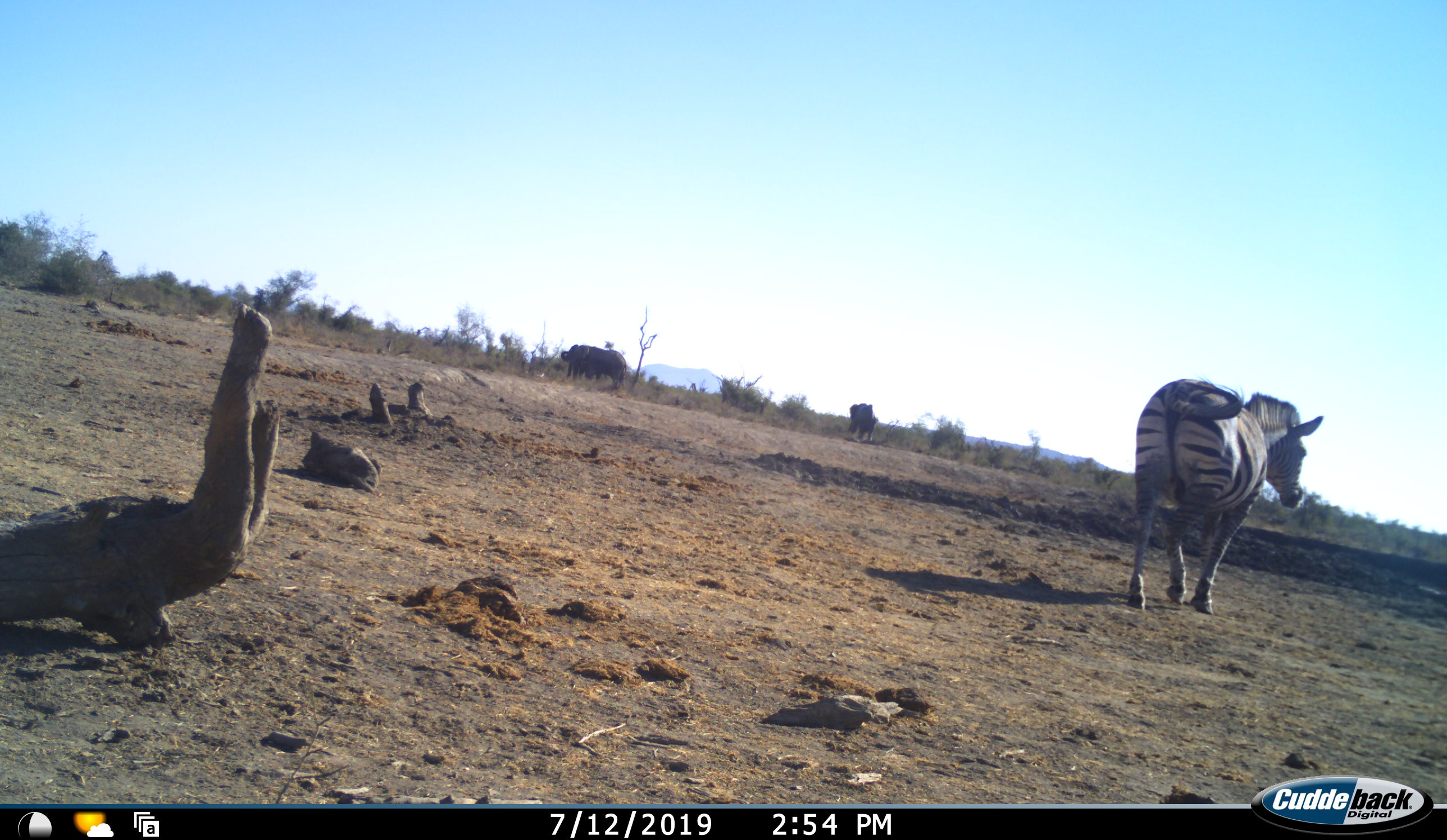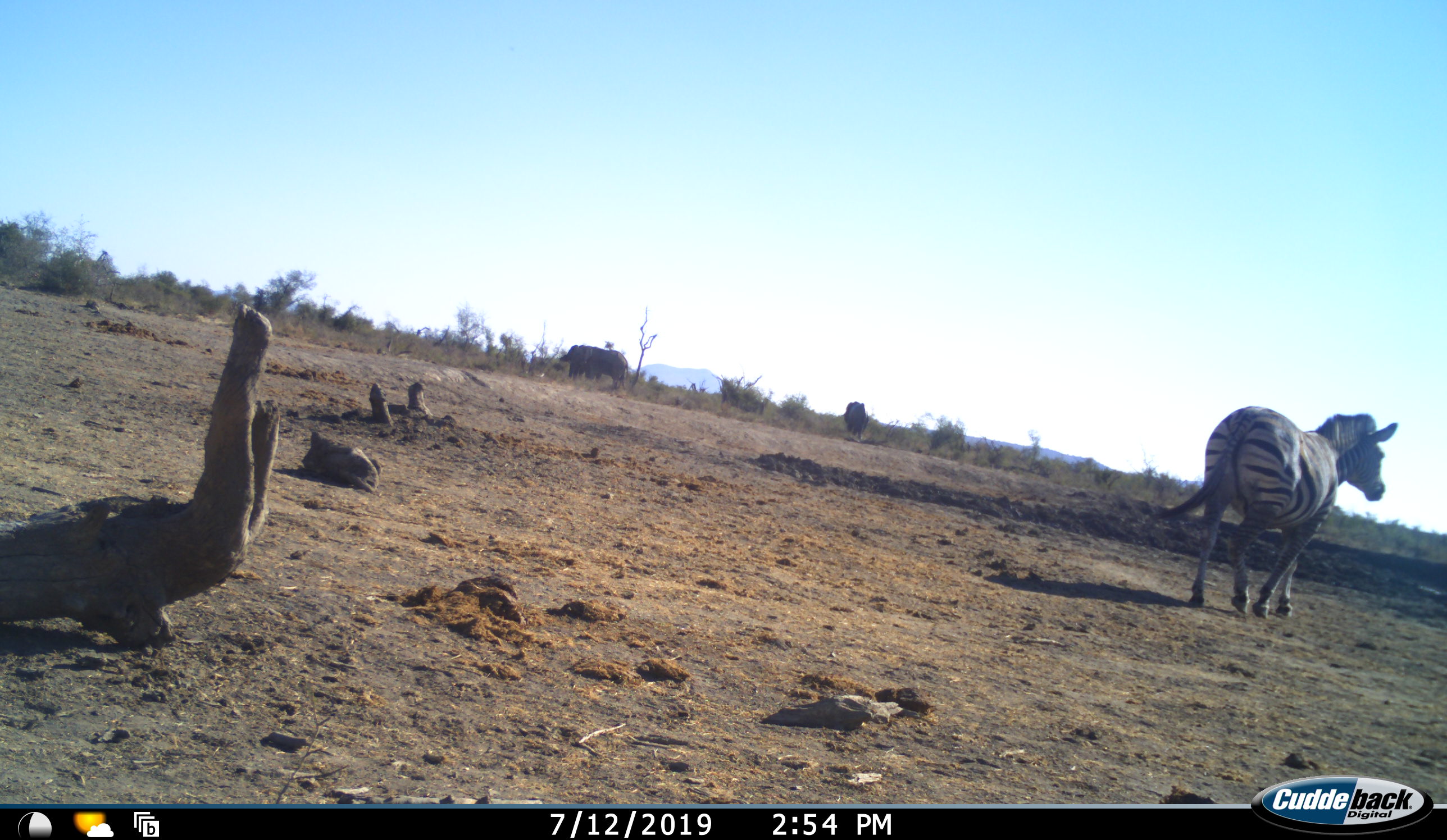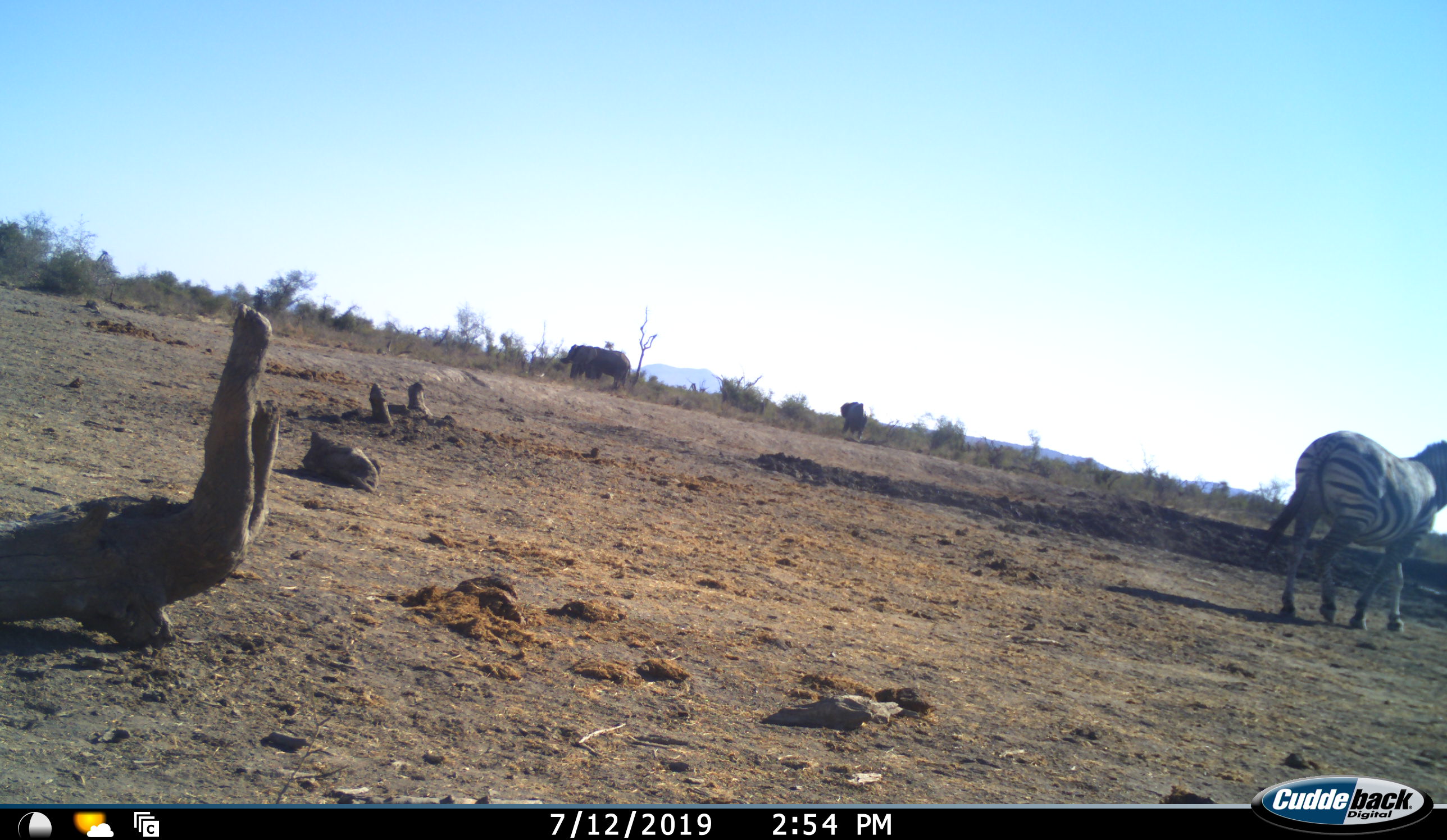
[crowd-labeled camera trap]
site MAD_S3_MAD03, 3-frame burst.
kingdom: Animalia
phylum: Chordata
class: Mammalia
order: Proboscidea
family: Elephantidae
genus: Loxodonta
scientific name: Loxodonta africana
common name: african bush elephant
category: elephant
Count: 3.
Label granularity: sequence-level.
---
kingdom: Animalia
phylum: Chordata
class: Mammalia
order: Perissodactyla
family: Equidae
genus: Equus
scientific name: Equus quagga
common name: plains zebra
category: zebraplains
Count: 1.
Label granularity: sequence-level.